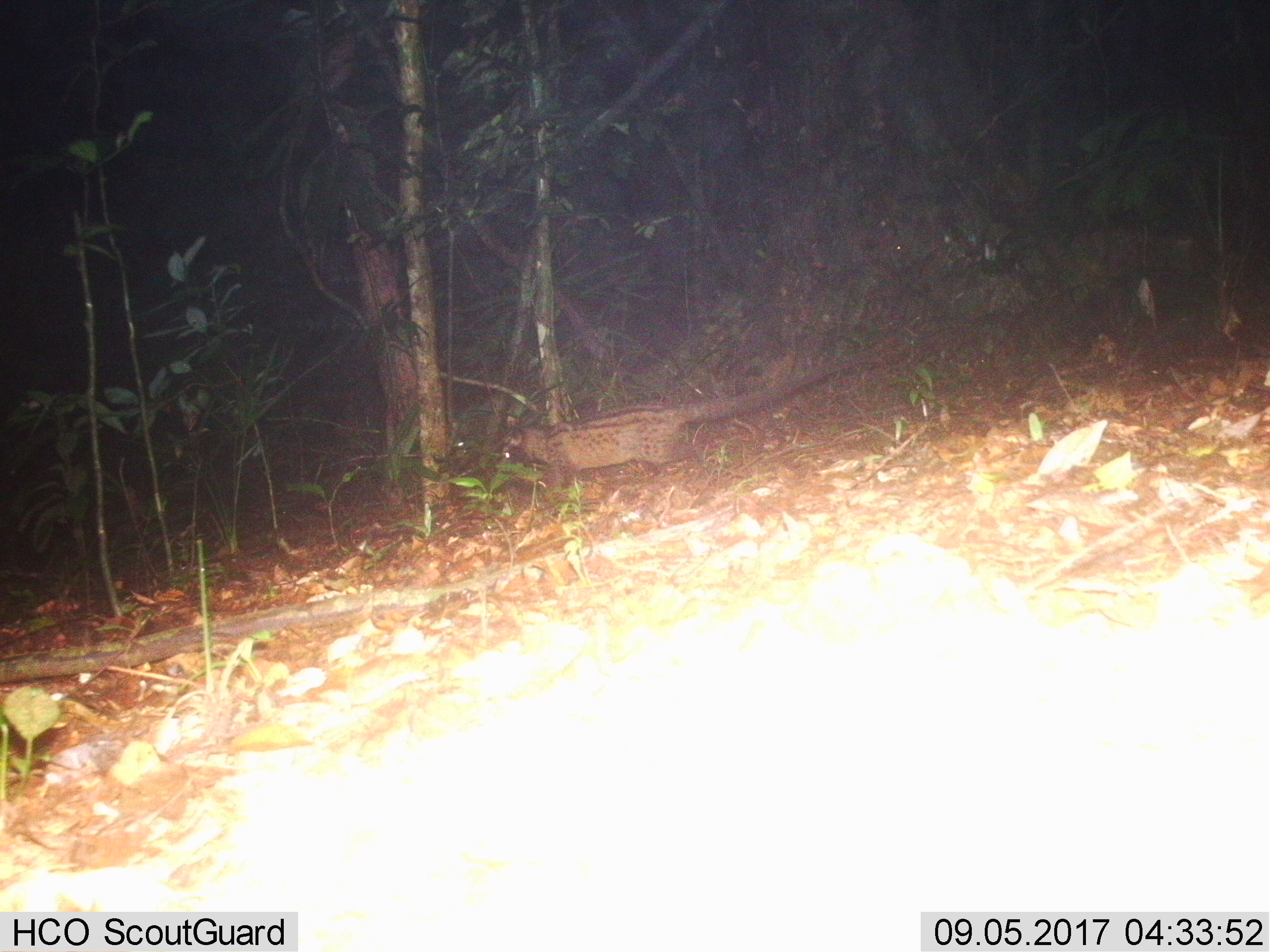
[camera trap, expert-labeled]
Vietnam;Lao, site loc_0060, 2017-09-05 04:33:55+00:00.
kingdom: Animalia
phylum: Chordata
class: Mammalia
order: Carnivora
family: Viverridae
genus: Paradoxurus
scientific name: Paradoxurus hermaphroditus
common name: common palm civet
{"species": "common palm civet (Paradoxurus hermaphroditus)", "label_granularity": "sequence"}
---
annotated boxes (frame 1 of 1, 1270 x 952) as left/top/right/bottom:
common palm civet: 495/356/885/498